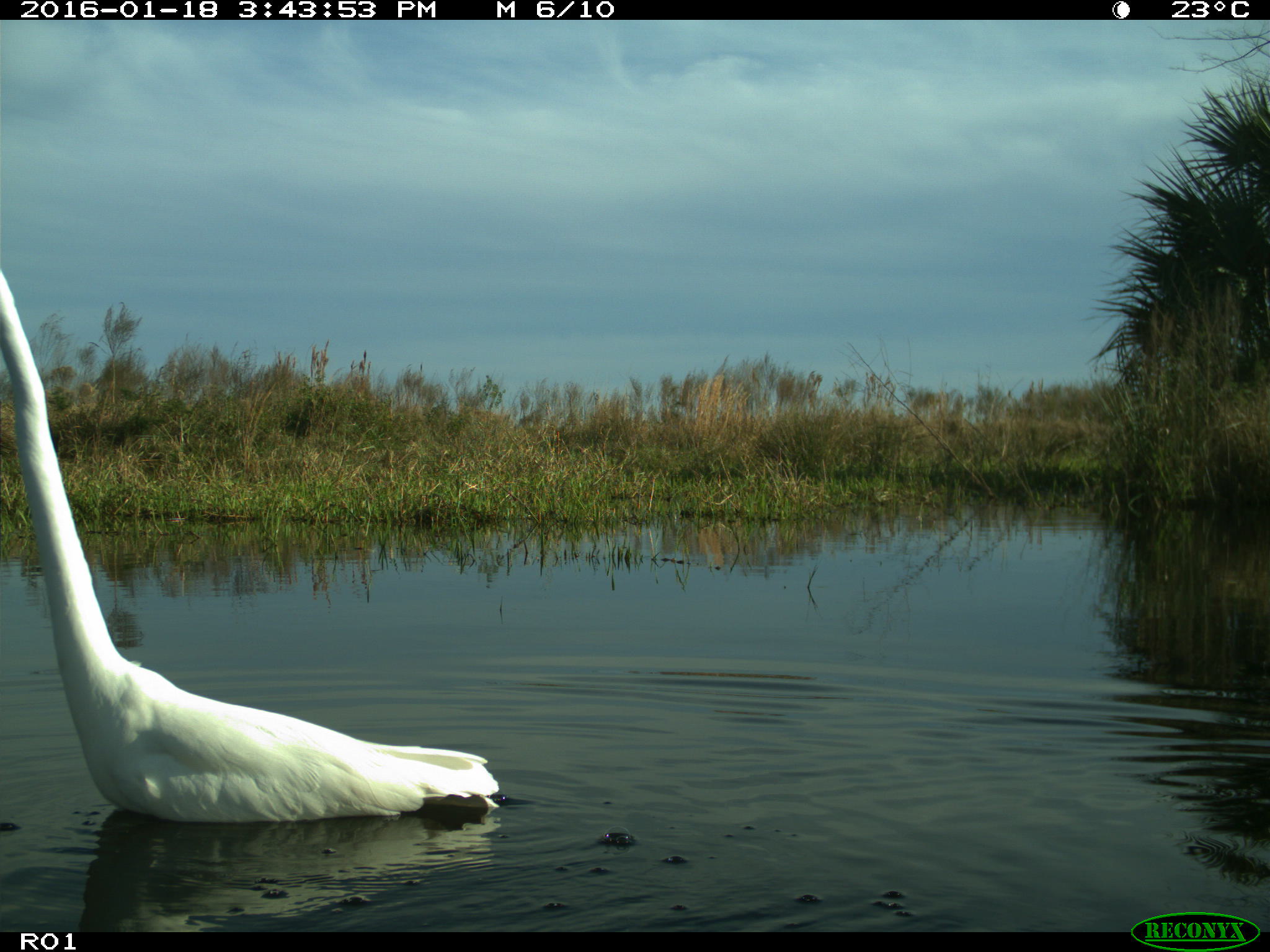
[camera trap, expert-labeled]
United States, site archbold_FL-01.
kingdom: Animalia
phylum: Chordata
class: Aves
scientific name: Aves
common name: birds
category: unidentified bird